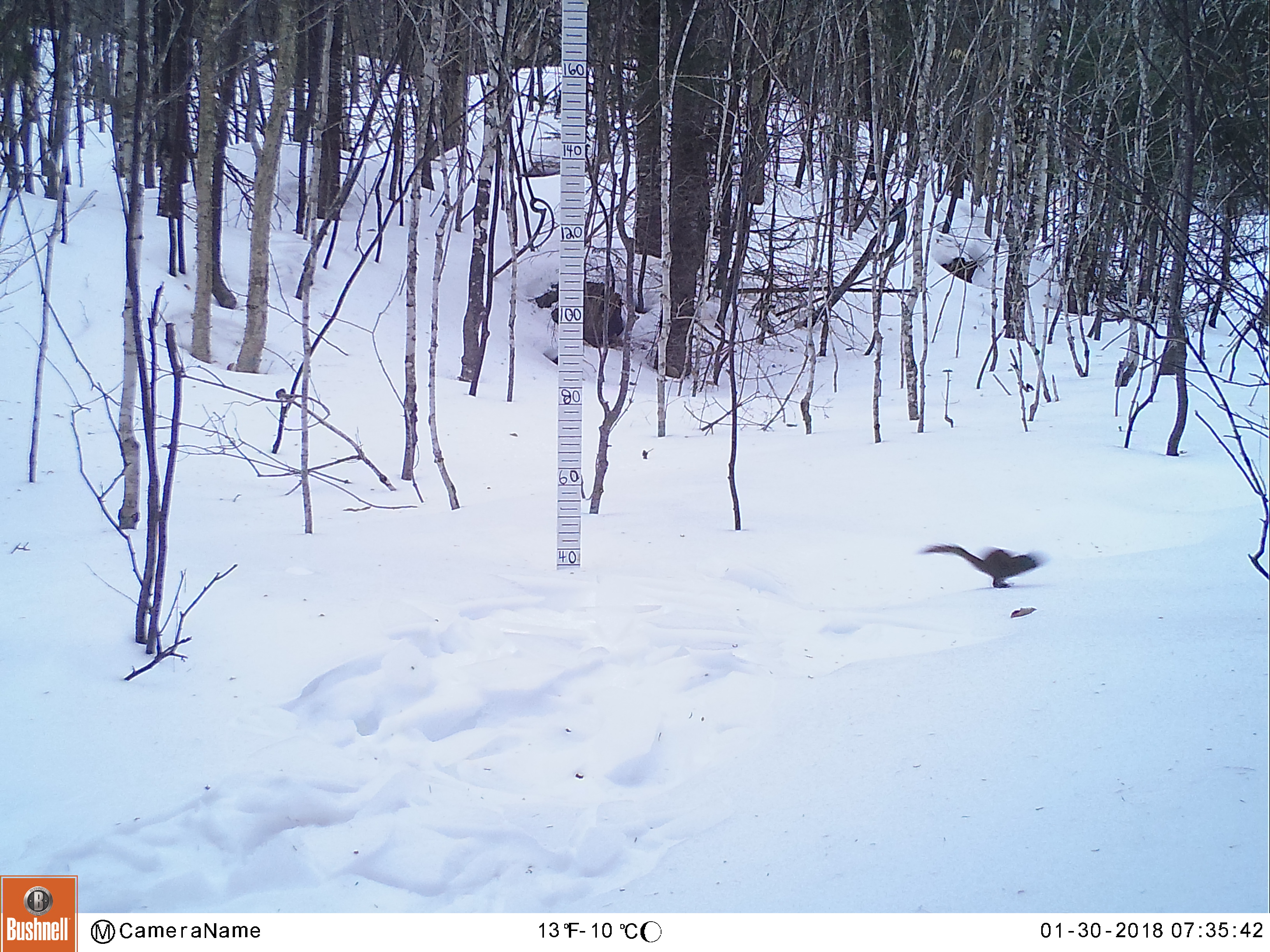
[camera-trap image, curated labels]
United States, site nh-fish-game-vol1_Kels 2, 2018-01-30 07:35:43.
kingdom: Animalia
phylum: Chordata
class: Mammalia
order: Rodentia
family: Sciuridae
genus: Tamiasciurus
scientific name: Tamiasciurus hudsonicus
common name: red squirrel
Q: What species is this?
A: Red squirrel (Tamiasciurus hudsonicus).